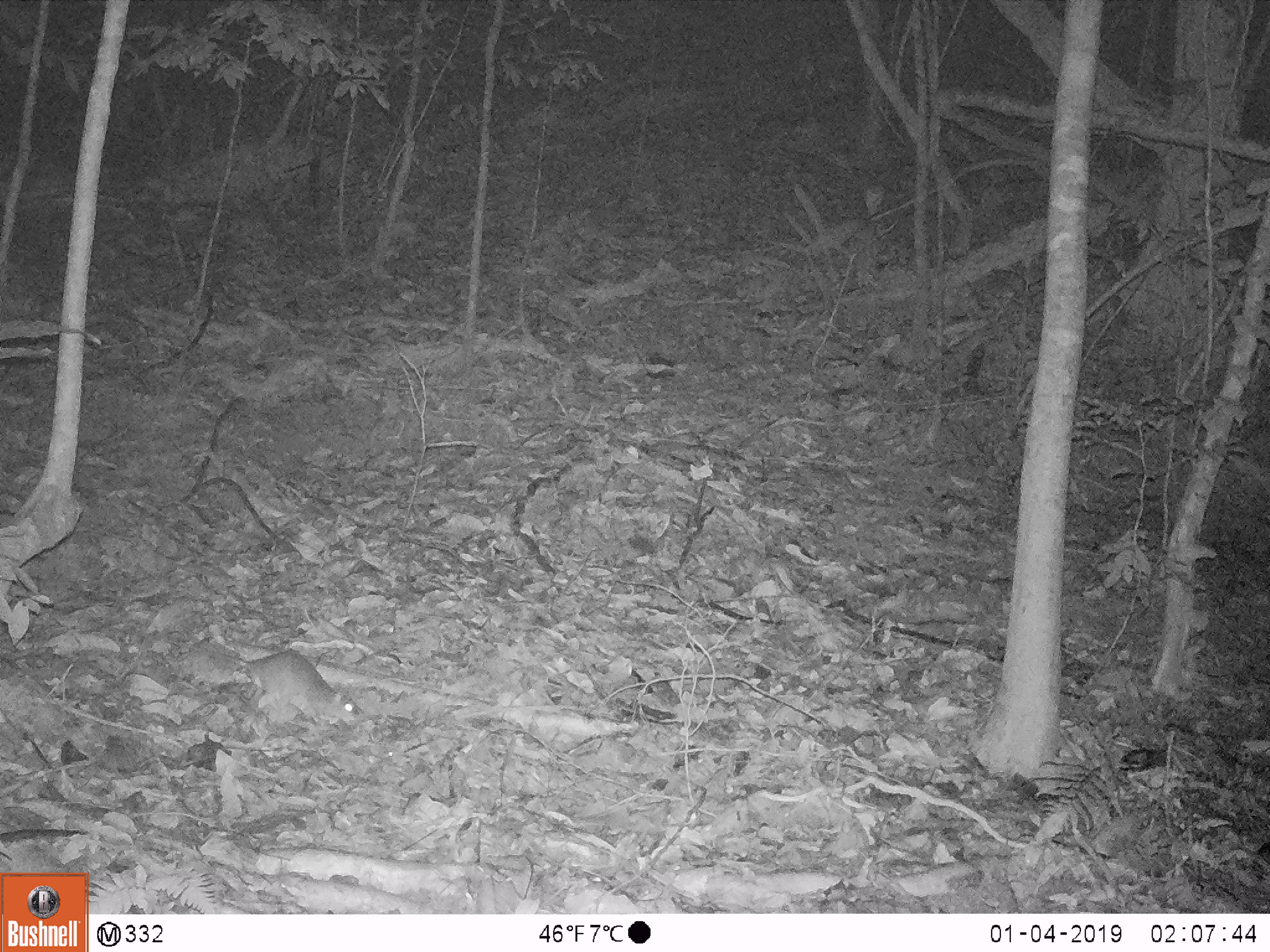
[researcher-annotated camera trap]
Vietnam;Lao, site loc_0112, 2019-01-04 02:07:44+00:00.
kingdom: Animalia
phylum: Chordata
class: Mammalia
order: Rodentia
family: Muridae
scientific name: Muridae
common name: old-world mice and rats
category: unidentified murid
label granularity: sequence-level